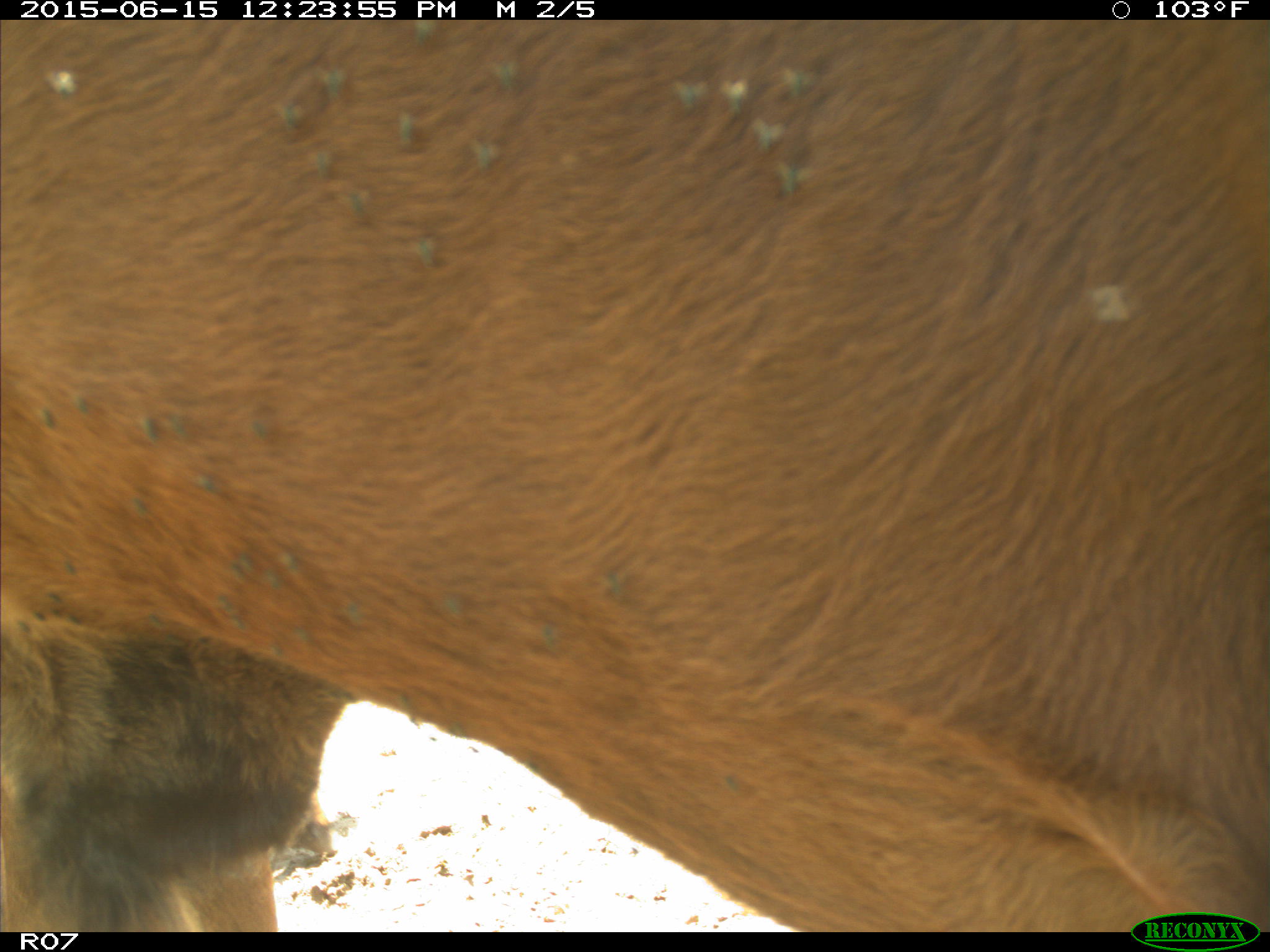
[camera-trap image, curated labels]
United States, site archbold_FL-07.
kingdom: Animalia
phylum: Chordata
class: Mammalia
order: Artiodactyla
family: Bovidae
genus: Bos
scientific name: Bos taurus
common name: domestic cow